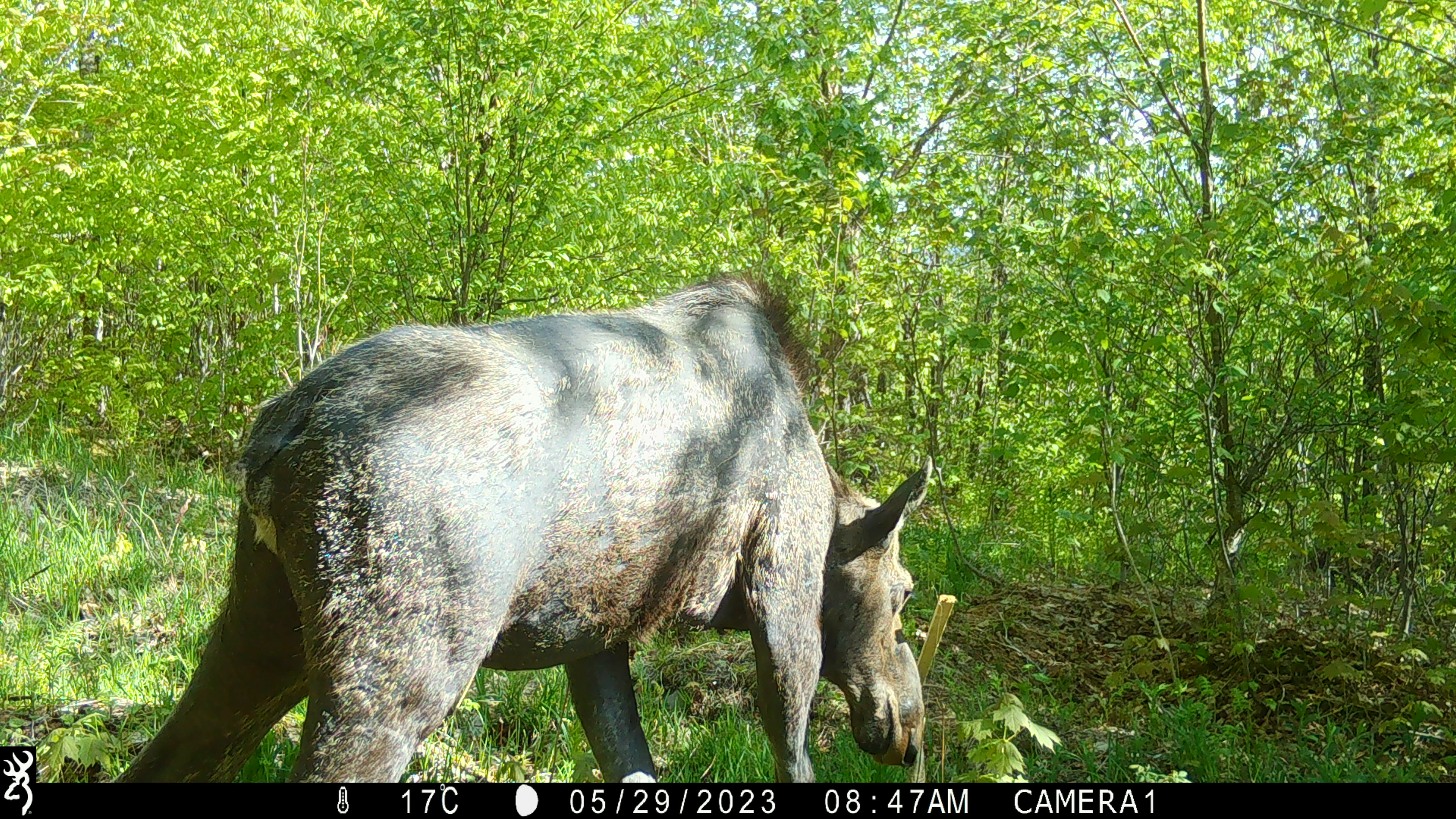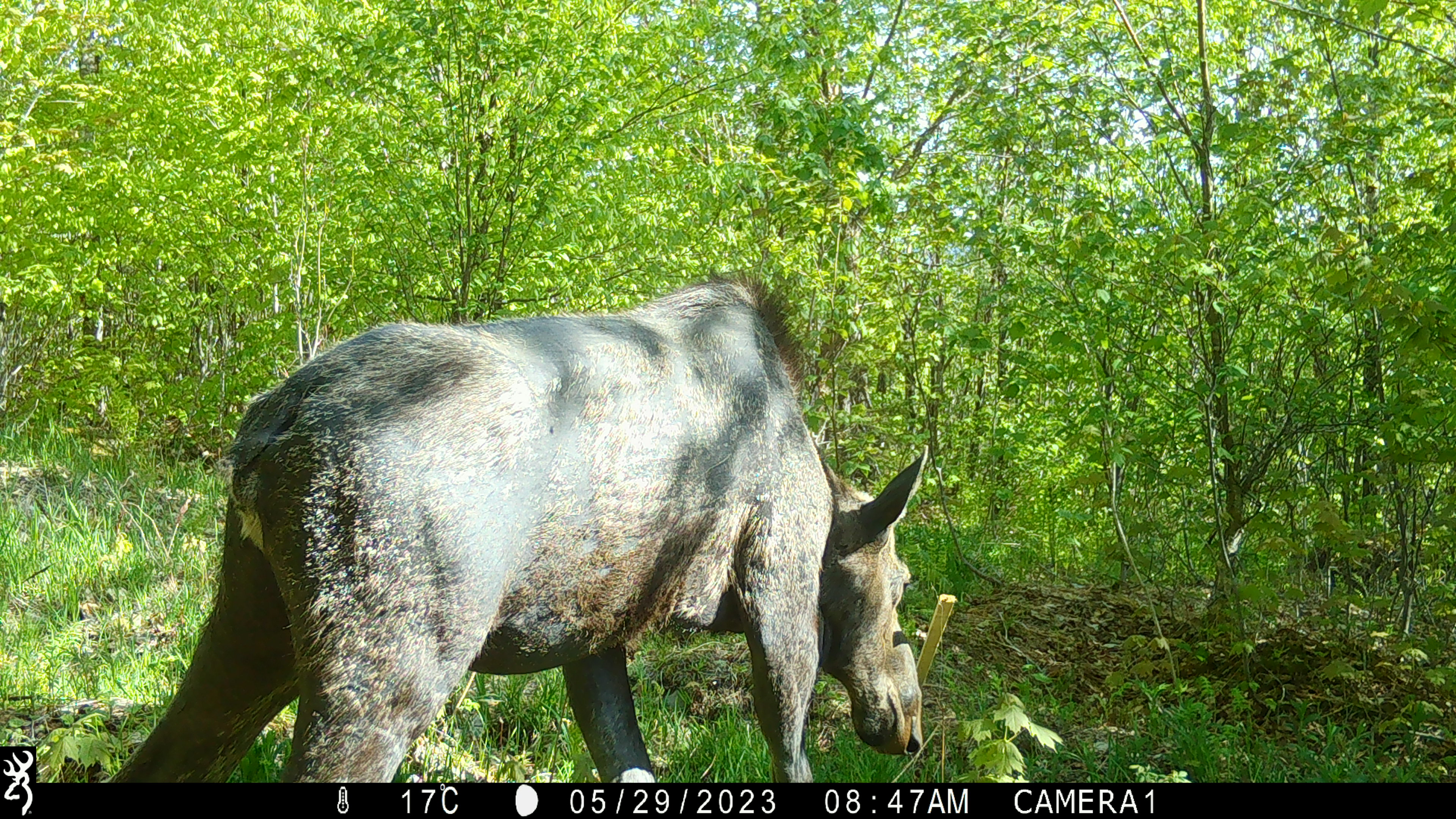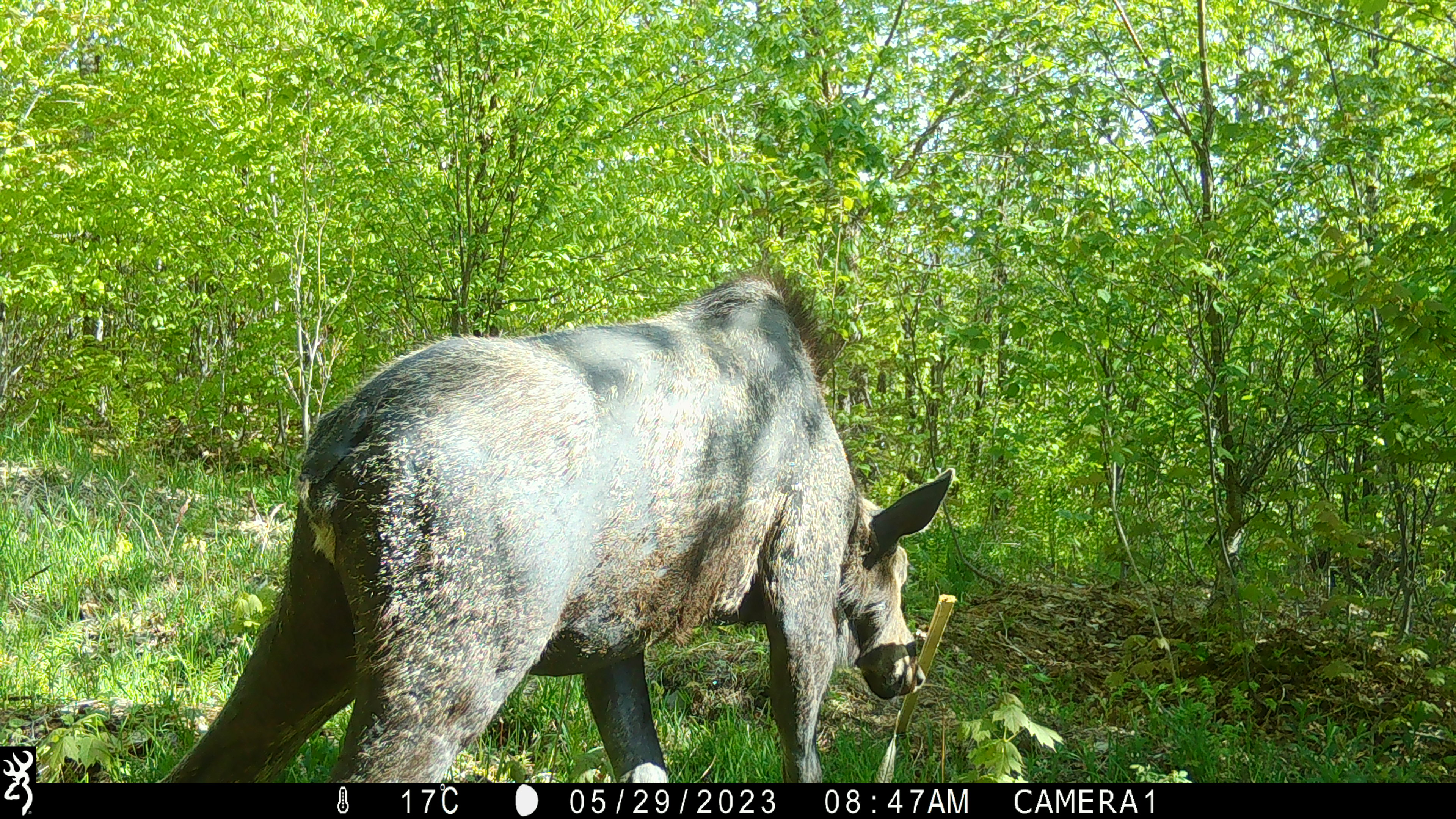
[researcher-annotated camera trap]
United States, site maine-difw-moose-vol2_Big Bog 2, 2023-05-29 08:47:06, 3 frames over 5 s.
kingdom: Animalia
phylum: Chordata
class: Mammalia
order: Artiodactyla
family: Cervidae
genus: Alces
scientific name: Alces alces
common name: moose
Moose (Alces alces).